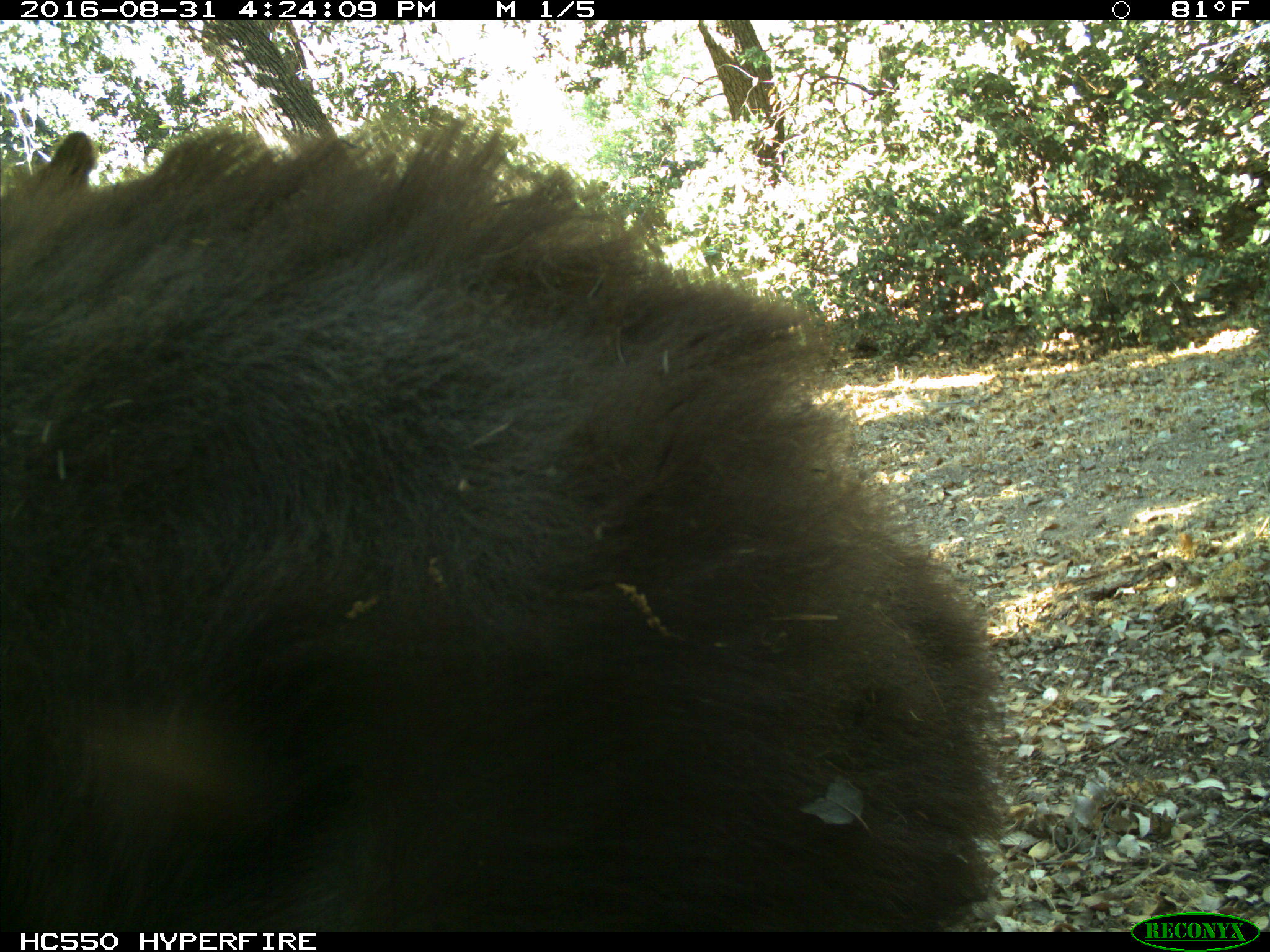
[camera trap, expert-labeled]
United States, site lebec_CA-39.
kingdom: Animalia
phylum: Chordata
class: Mammalia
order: Carnivora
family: Ursidae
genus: Ursus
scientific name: Ursus americanus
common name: american black bear